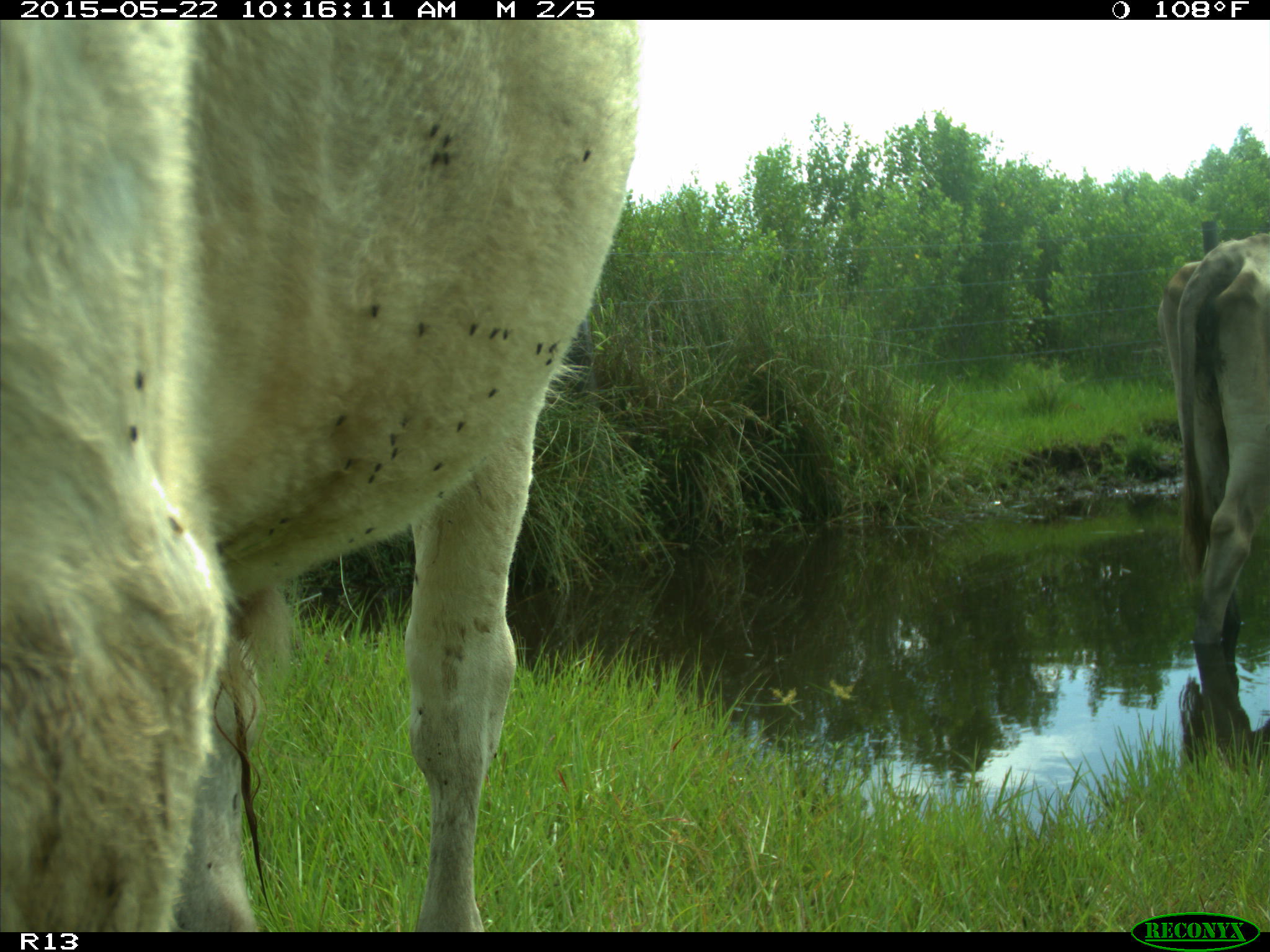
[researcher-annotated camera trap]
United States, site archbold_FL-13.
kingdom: Animalia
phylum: Chordata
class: Mammalia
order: Artiodactyla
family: Bovidae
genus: Bos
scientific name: Bos taurus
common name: domestic cow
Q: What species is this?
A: Bos taurus (domestic cow).